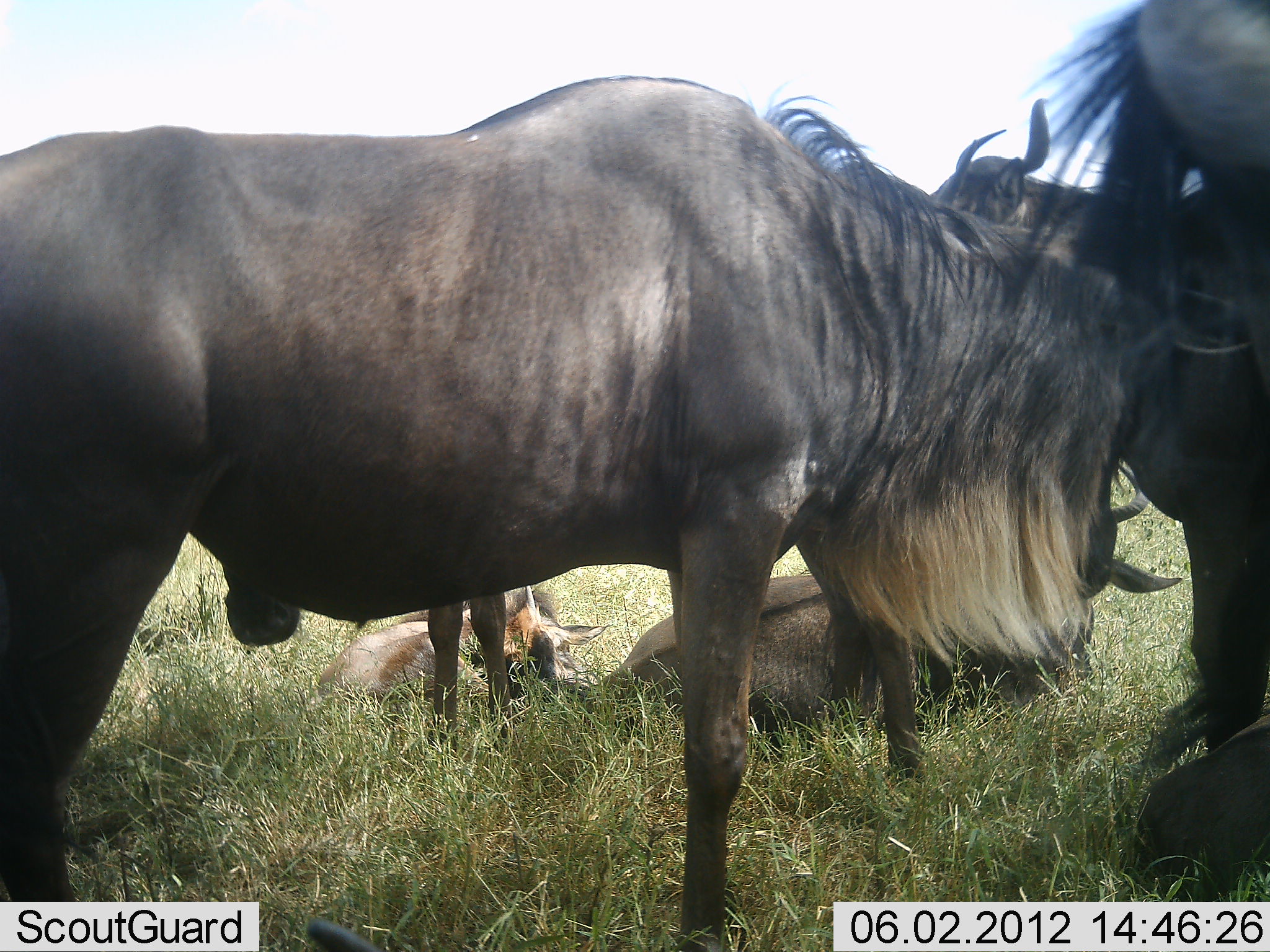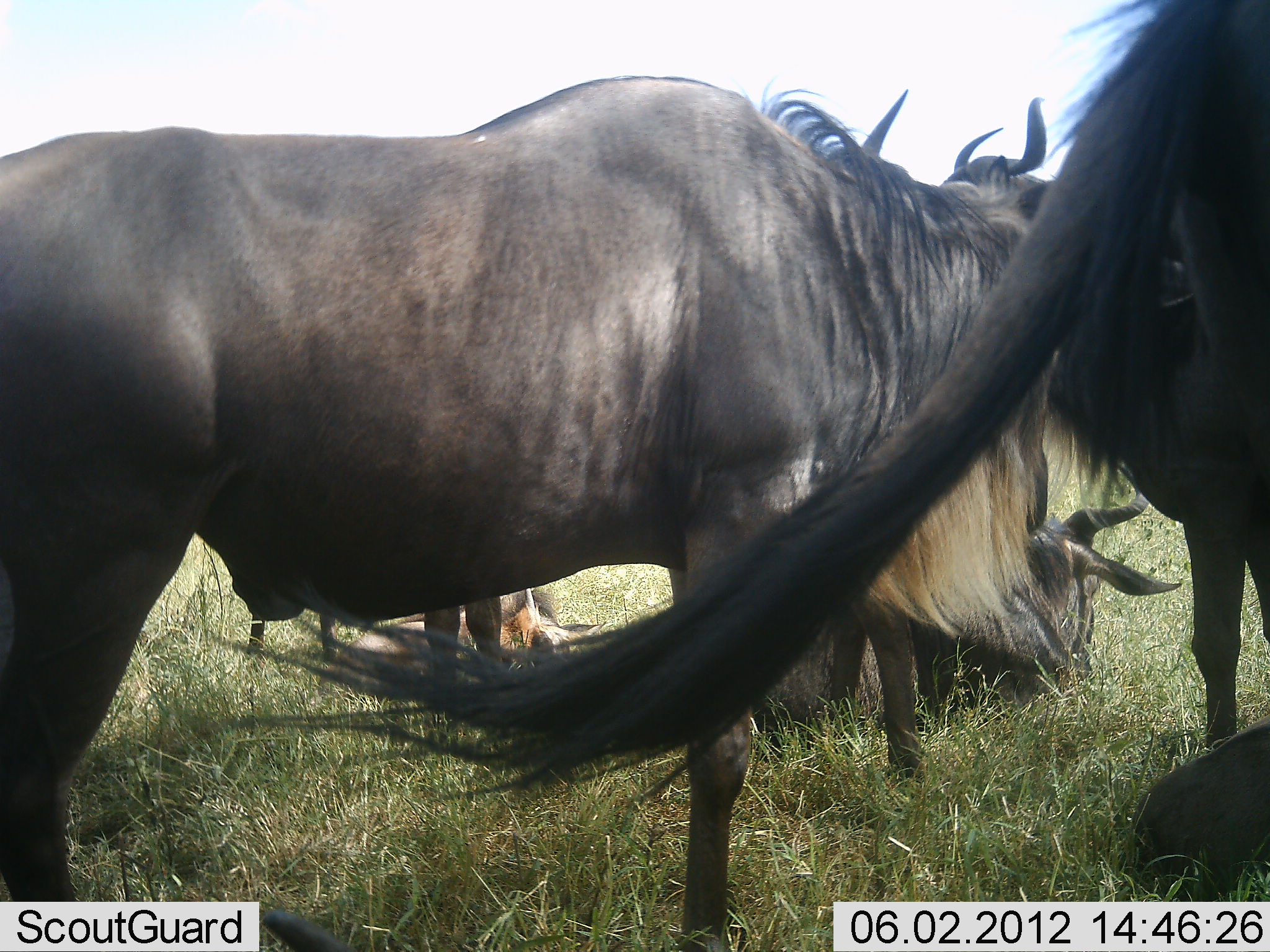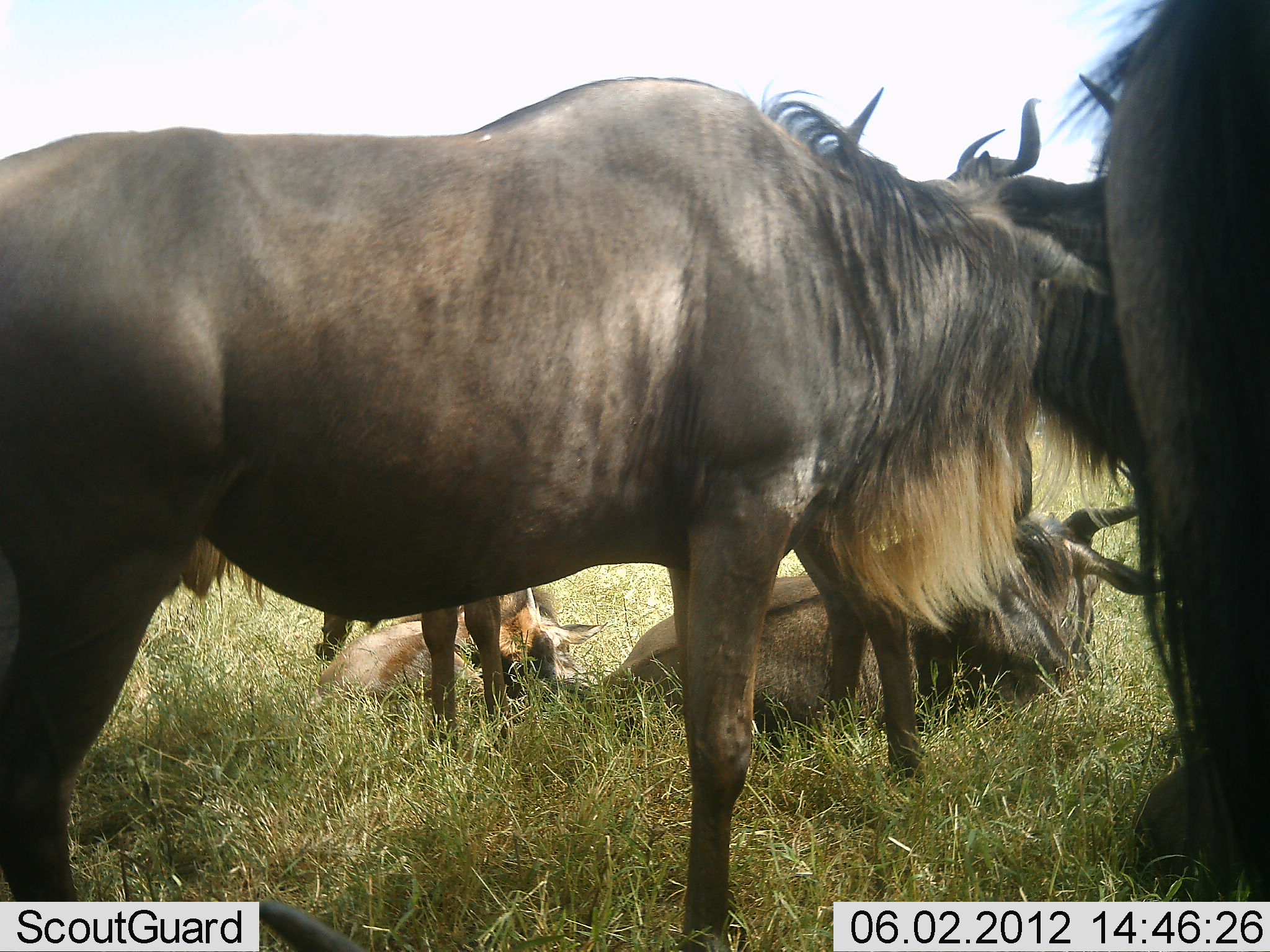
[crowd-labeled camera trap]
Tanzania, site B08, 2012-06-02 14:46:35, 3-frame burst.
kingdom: Animalia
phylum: Chordata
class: Mammalia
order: Artiodactyla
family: Bovidae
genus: Connochaetes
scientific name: Connochaetes taurinus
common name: blue wildebeest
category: wildebeest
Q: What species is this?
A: Wildebeest (blue wildebeest) (Connochaetes taurinus).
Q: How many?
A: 5.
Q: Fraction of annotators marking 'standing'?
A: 100%.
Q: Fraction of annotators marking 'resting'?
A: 90%.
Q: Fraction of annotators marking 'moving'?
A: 0%.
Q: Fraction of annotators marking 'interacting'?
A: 10%.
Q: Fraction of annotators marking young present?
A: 50%.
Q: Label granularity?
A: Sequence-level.